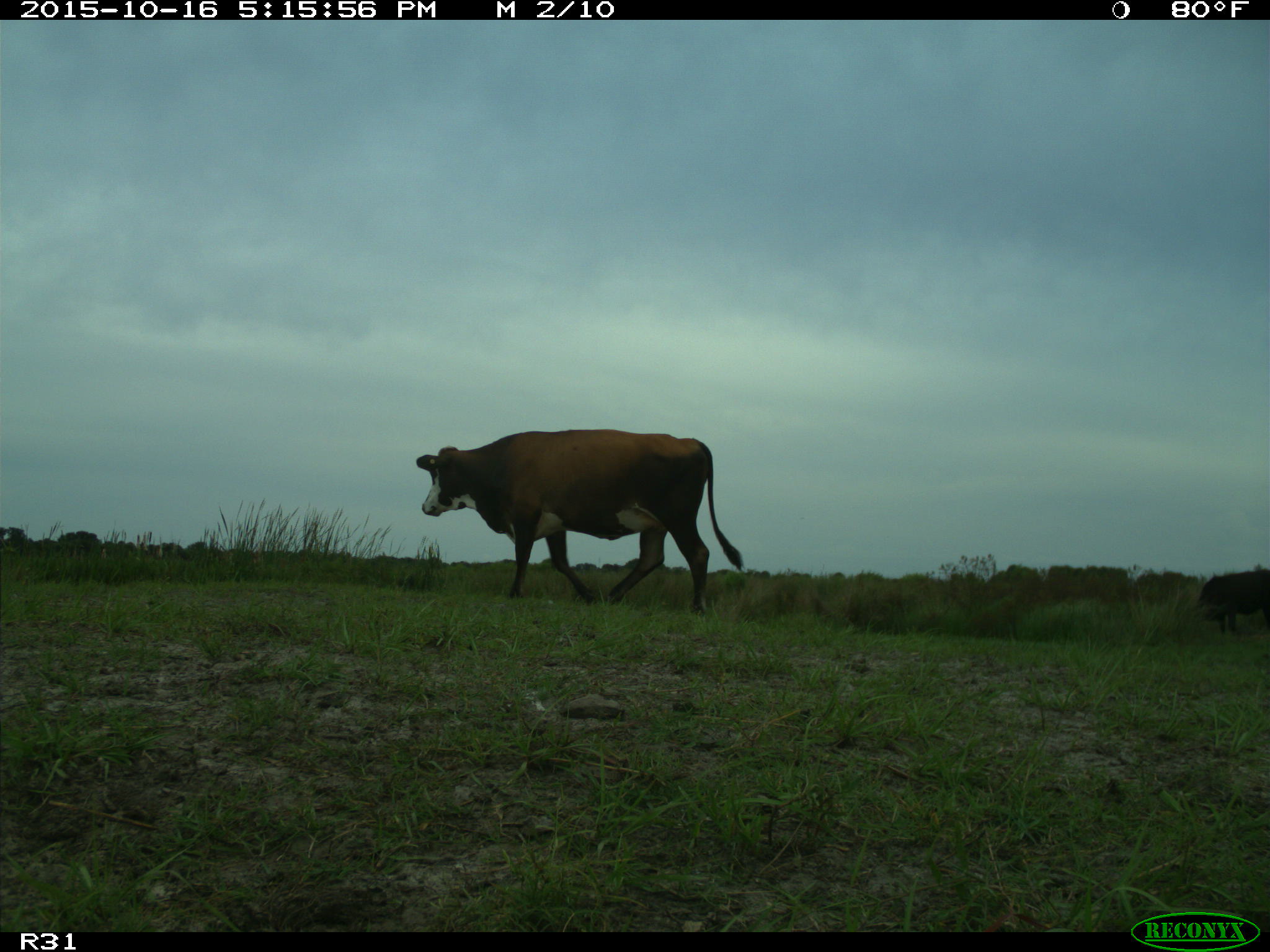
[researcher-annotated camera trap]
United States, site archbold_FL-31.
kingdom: Animalia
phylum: Chordata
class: Mammalia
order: Artiodactyla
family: Bovidae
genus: Bos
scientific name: Bos taurus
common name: domestic cow